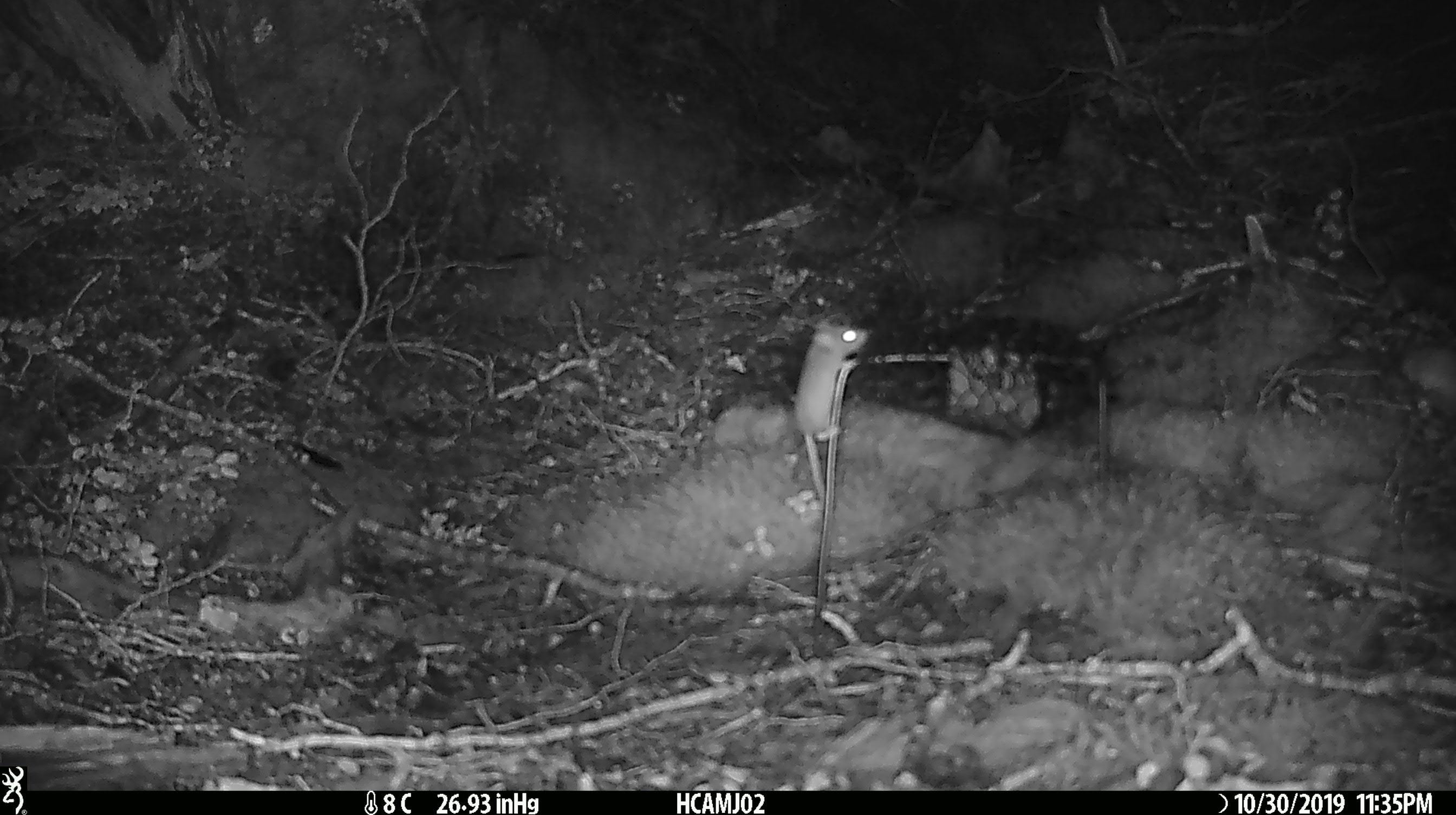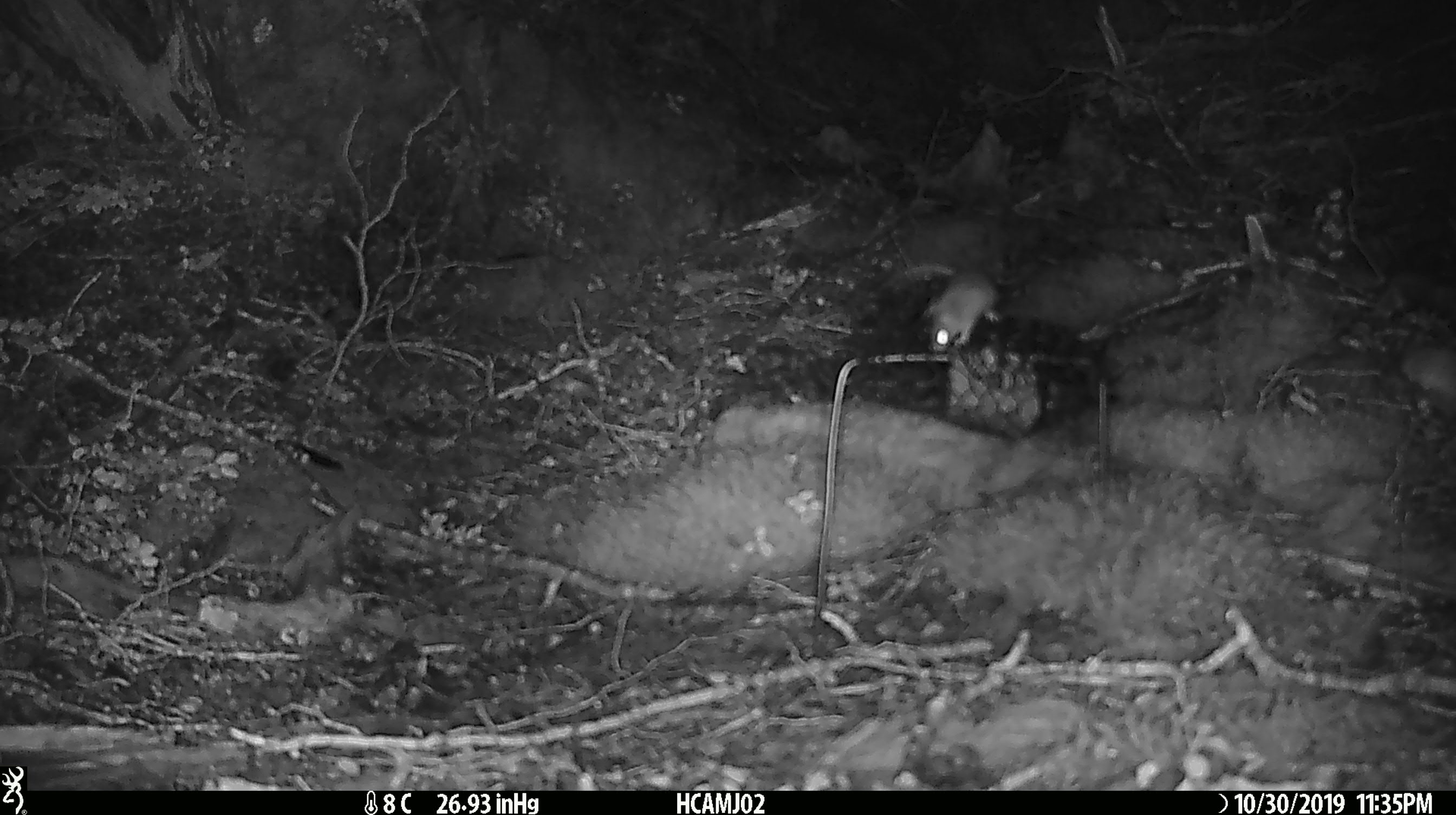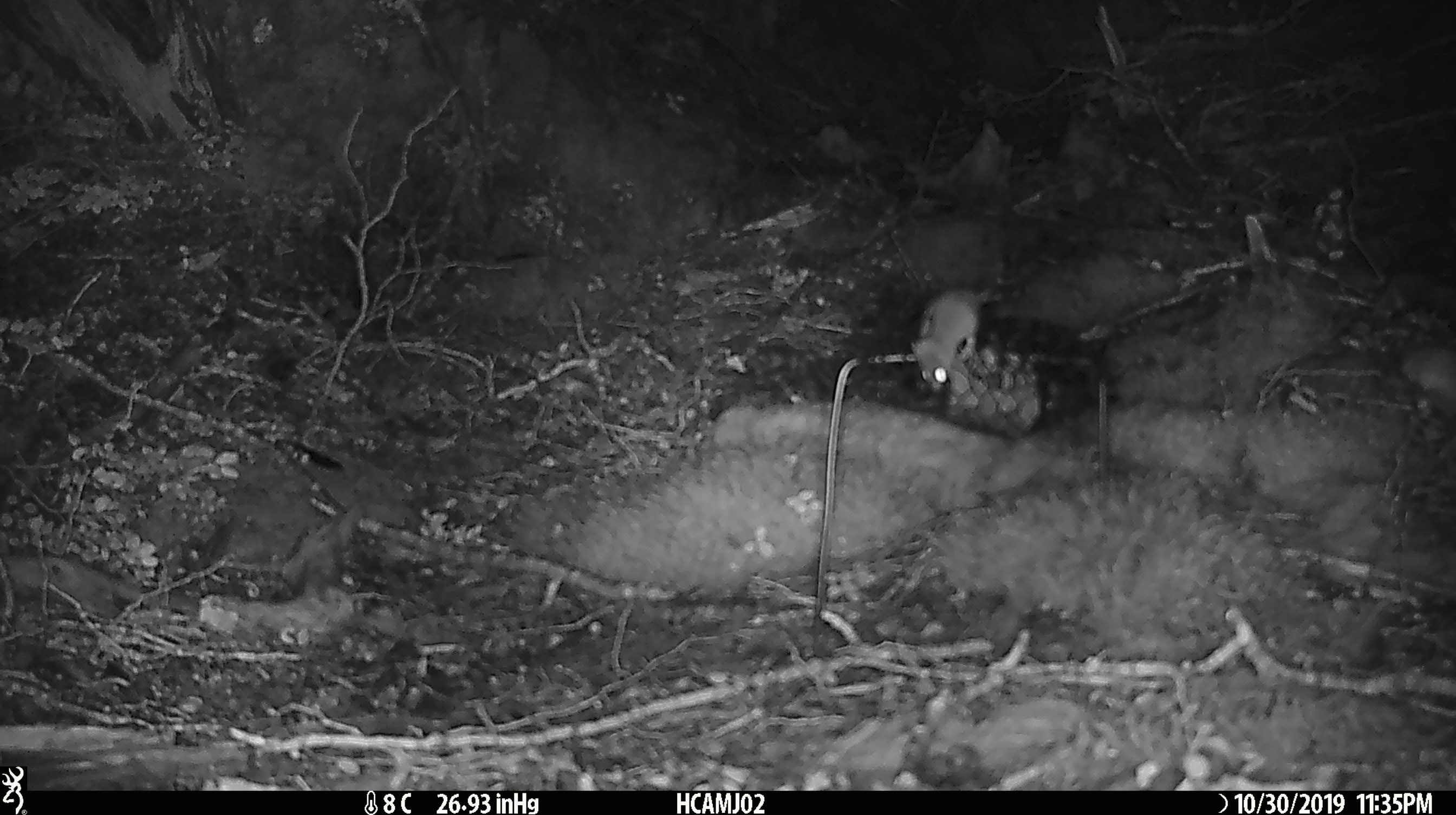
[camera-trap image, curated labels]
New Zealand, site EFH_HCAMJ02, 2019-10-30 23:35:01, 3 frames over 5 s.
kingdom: Animalia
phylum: Chordata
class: Mammalia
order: Rodentia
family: Muridae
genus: Mus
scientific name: Mus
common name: mouse